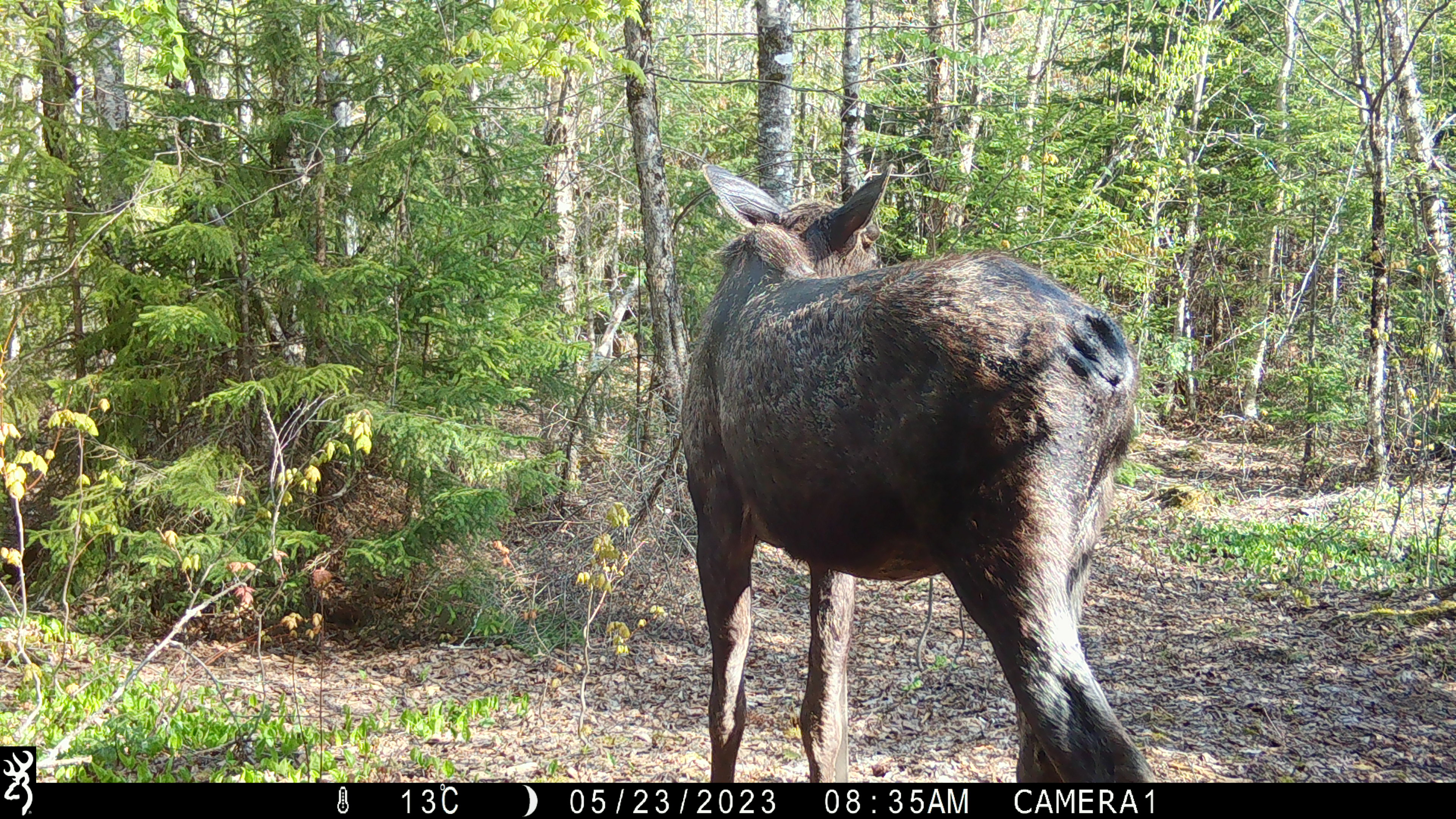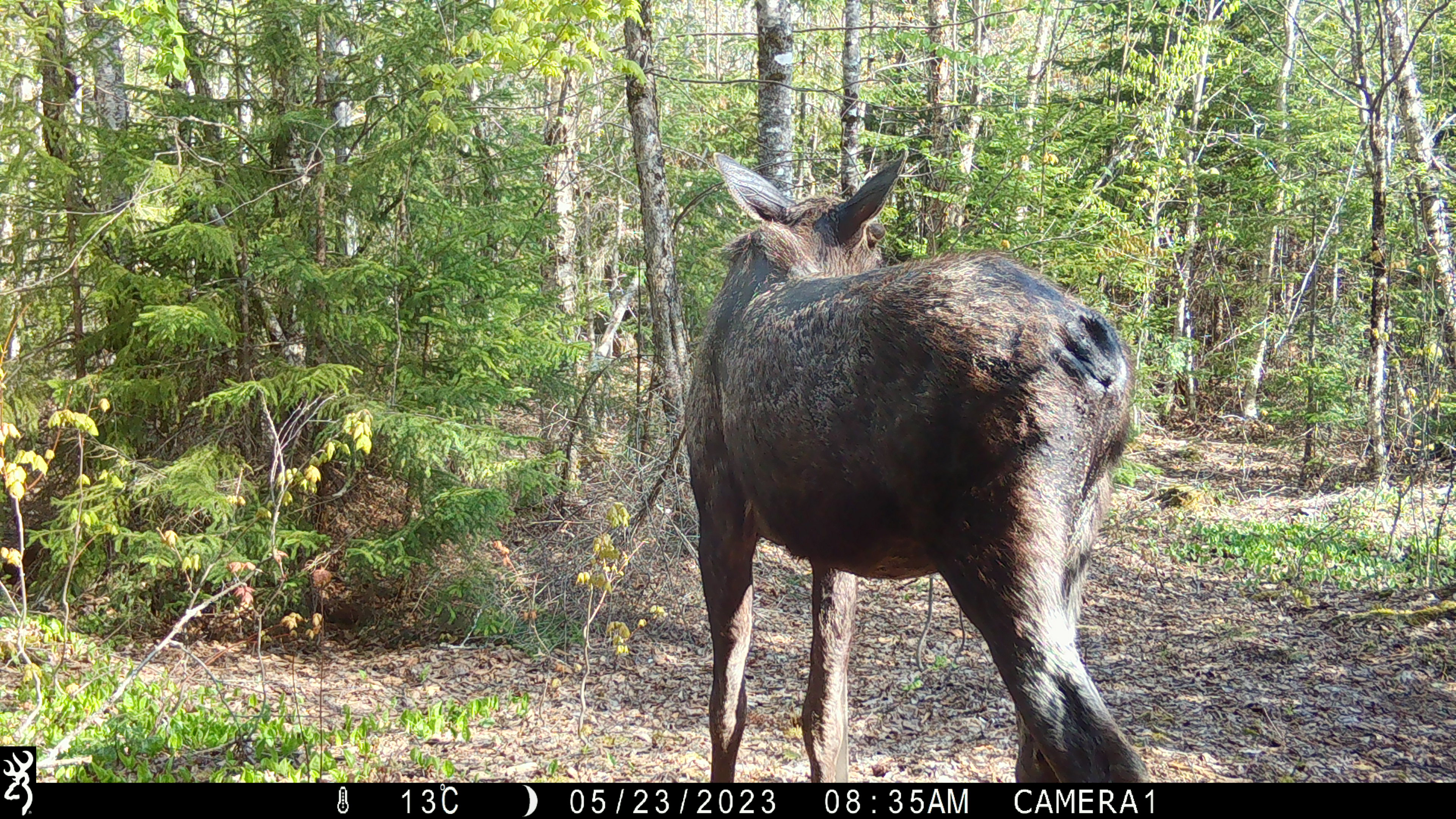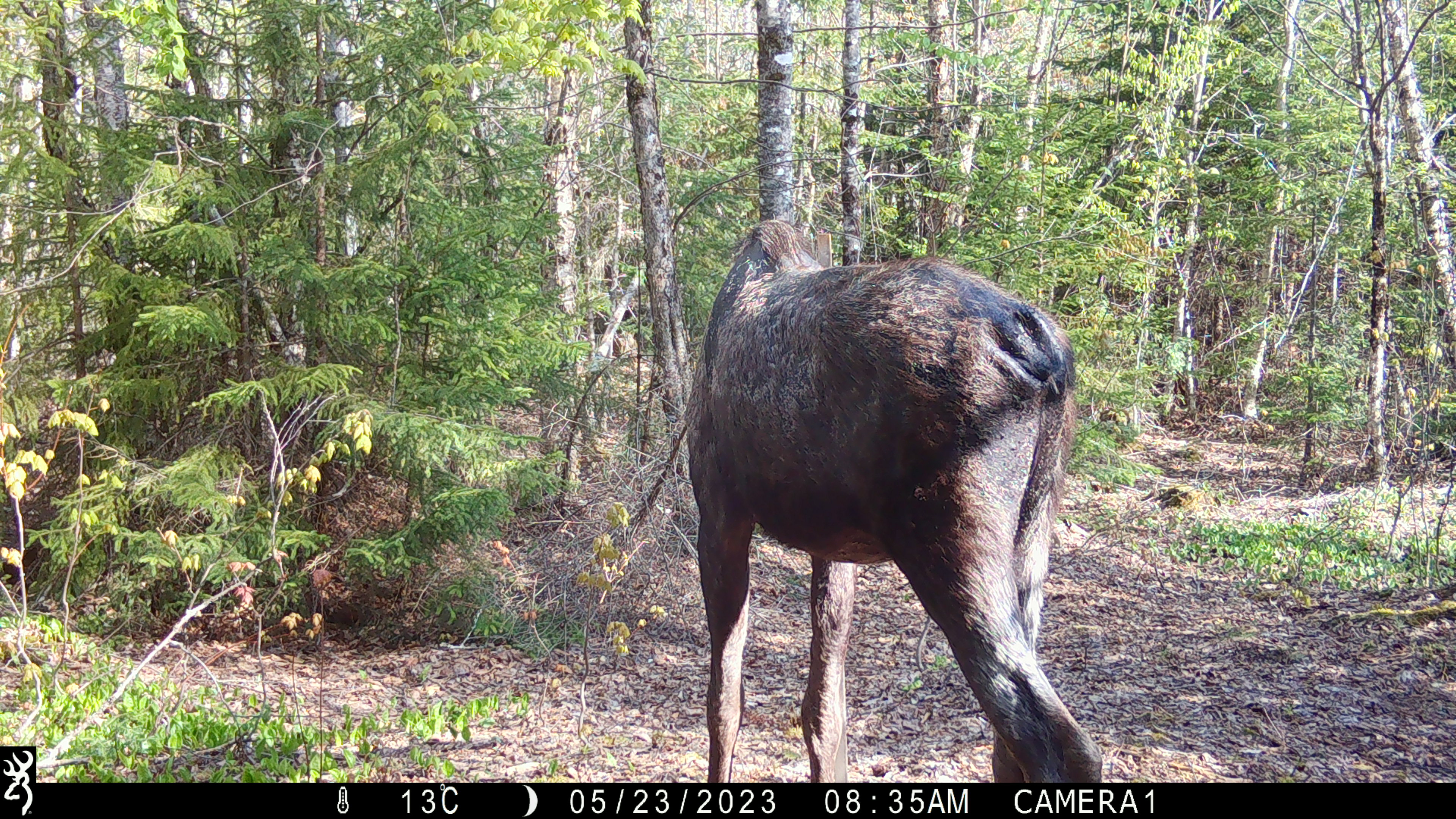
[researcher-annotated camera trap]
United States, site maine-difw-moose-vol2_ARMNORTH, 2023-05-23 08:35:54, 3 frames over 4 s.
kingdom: Animalia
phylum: Chordata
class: Mammalia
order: Artiodactyla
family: Cervidae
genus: Alces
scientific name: Alces alces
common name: moose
Moose (Alces alces).